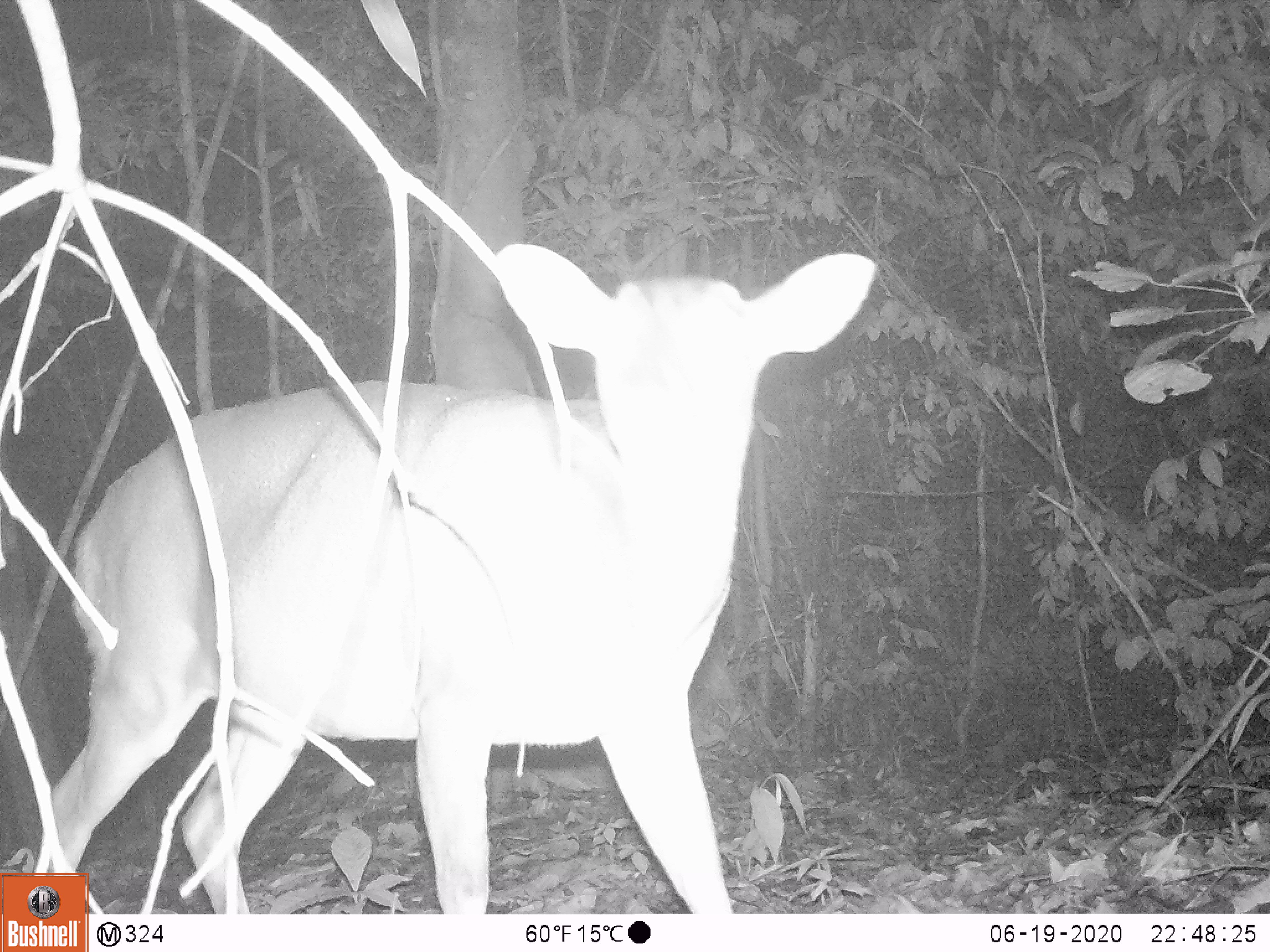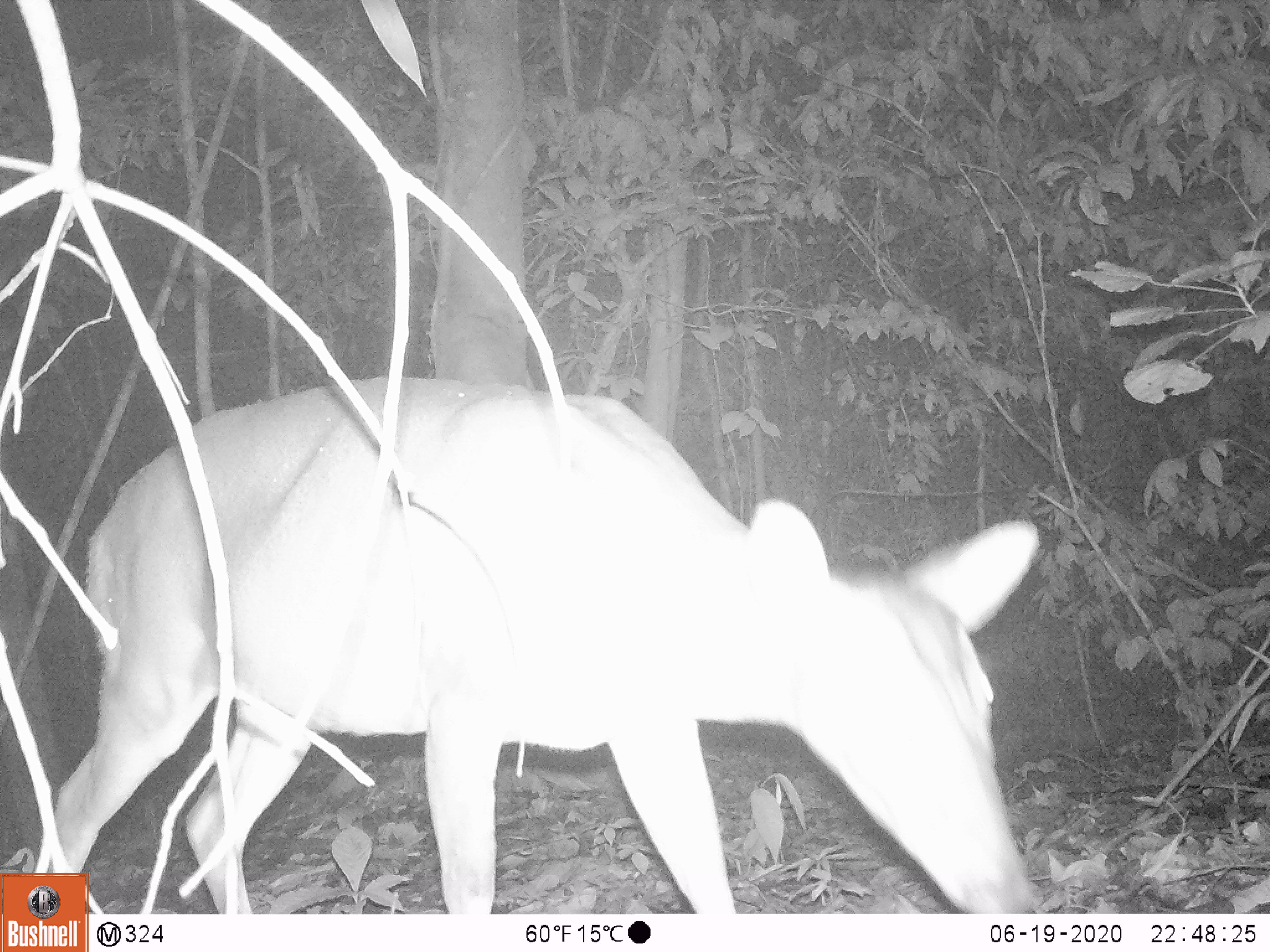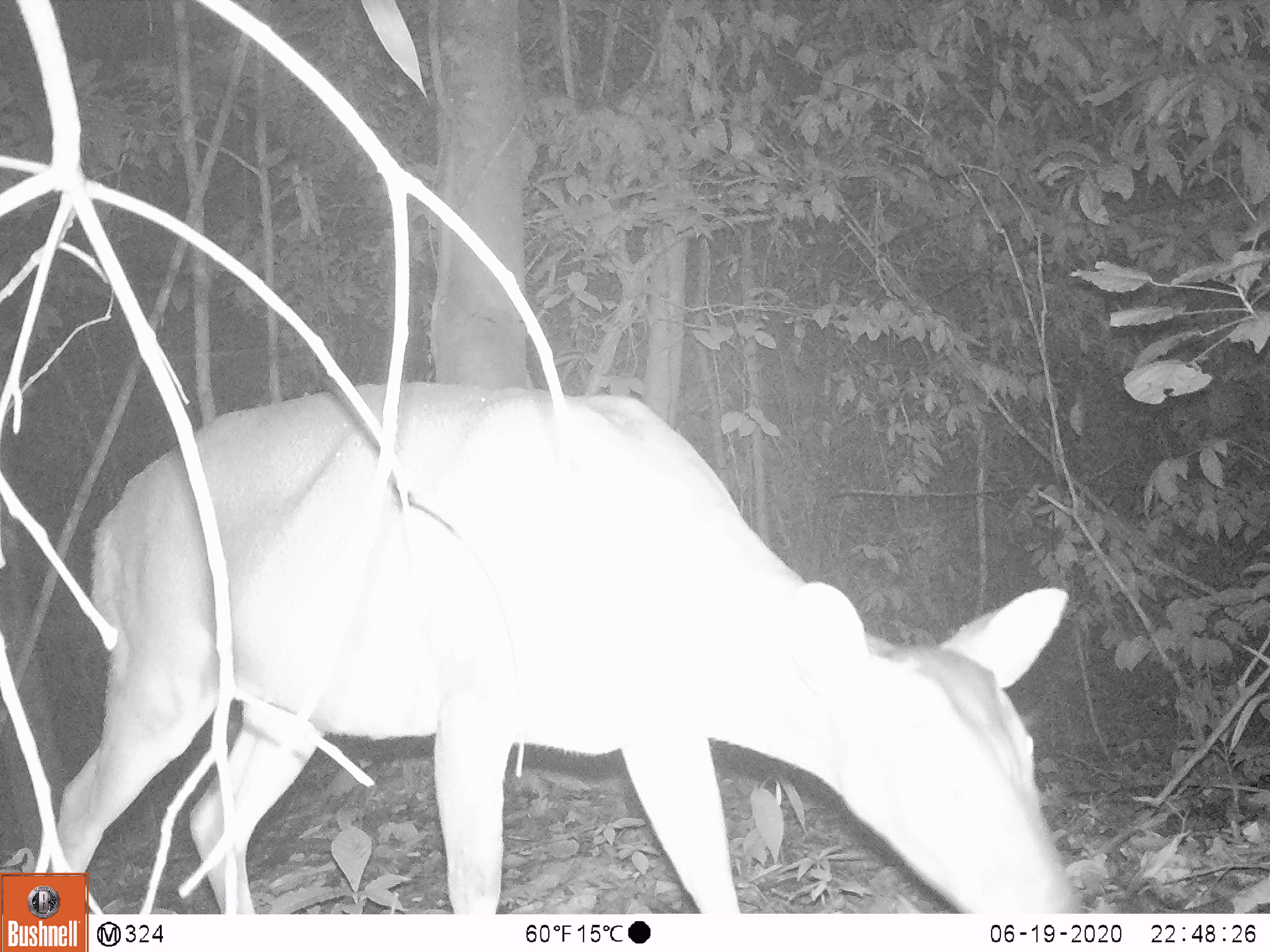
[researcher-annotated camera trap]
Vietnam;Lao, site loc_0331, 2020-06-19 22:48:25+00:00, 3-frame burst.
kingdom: Animalia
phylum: Chordata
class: Mammalia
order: Artiodactyla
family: Cervidae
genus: Muntiacus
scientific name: Muntiacus vuquangensis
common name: large-antlered muntjac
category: large antlered muntjac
Large antlered muntjac (large-antlered muntjac) (Muntiacus vuquangensis). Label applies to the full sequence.